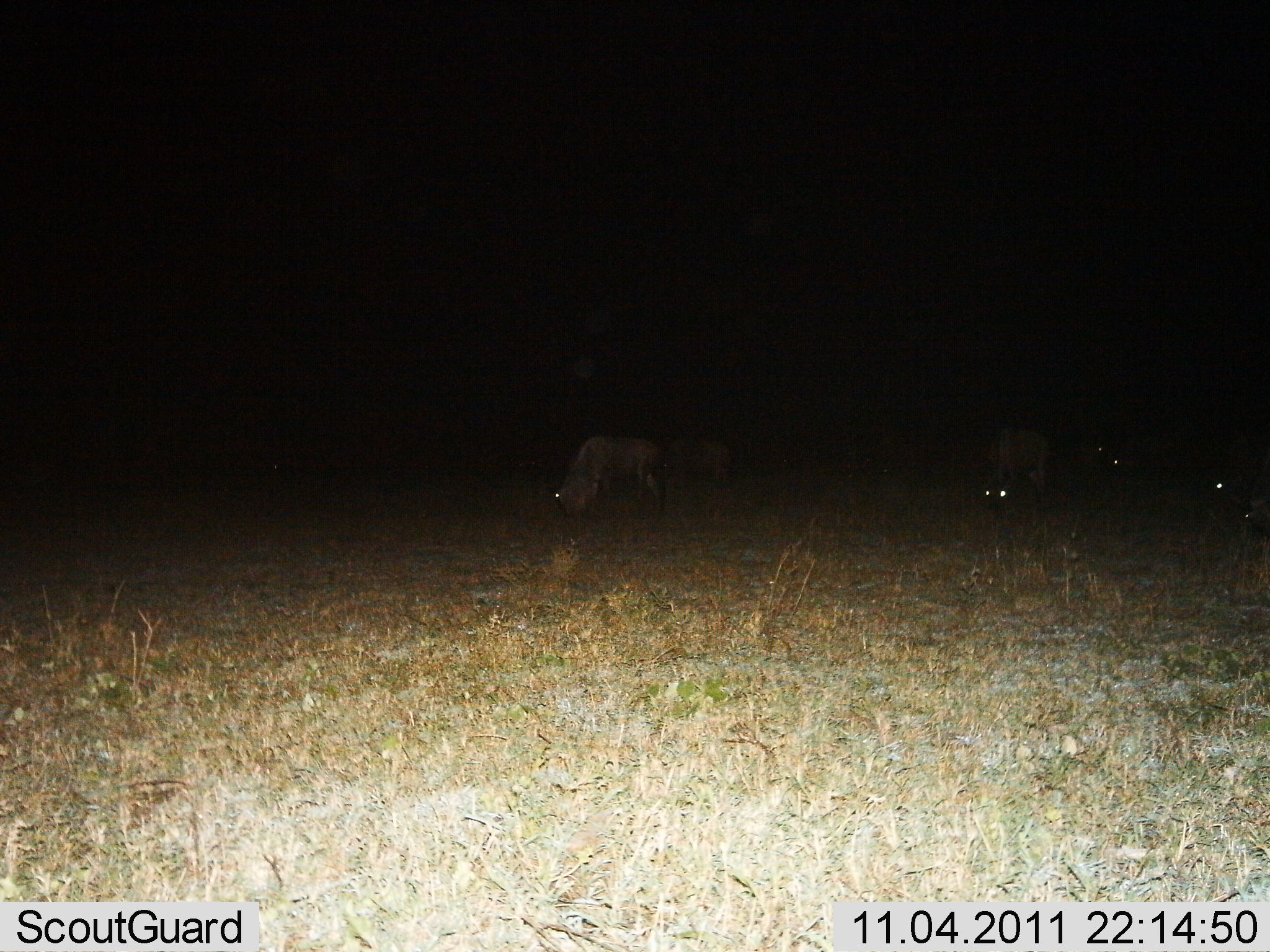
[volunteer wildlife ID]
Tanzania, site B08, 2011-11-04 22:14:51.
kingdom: Animalia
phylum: Chordata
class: Mammalia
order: Artiodactyla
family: Bovidae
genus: Connochaetes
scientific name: Connochaetes taurinus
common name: blue wildebeest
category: wildebeest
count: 5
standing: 30%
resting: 10%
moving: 0%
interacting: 0%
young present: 0%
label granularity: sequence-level